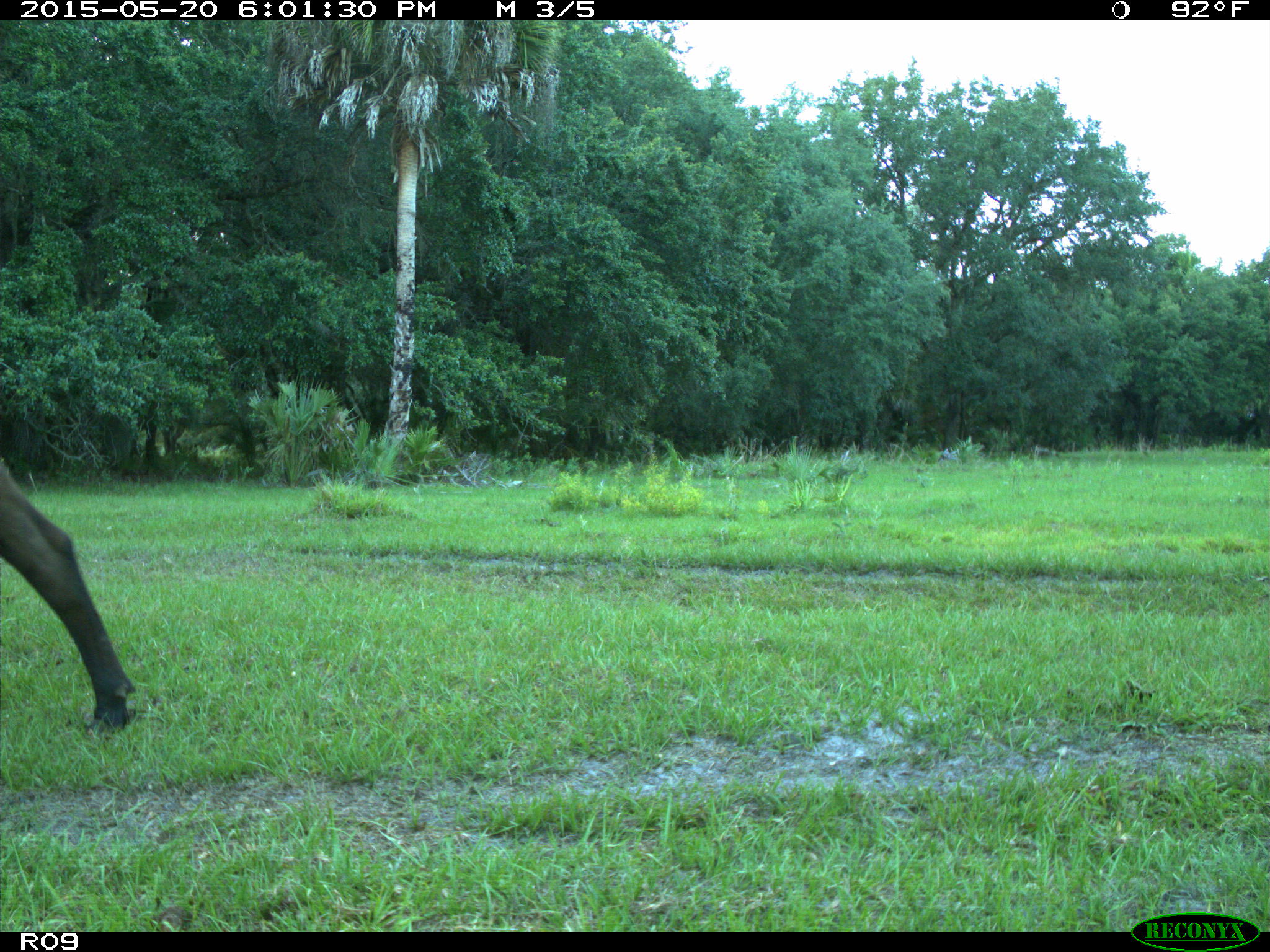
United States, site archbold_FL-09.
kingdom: Animalia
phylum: Chordata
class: Mammalia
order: Artiodactyla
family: Bovidae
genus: Bos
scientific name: Bos taurus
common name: domestic cow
Bos taurus (domestic cow).